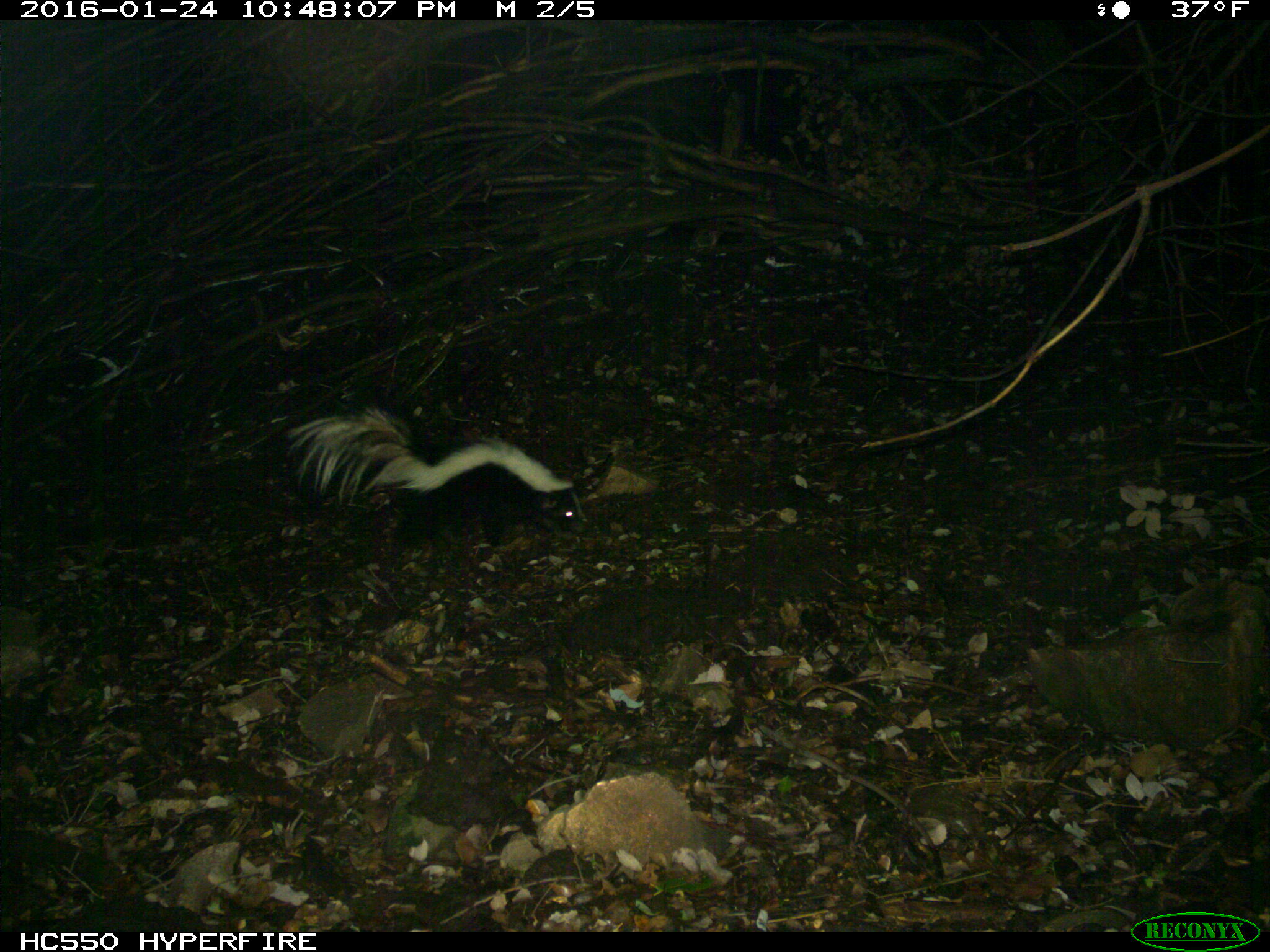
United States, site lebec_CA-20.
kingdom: Animalia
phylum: Chordata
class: Mammalia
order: Carnivora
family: Mephitidae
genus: Mephitis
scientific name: Mephitis mephitis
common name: striped skunk